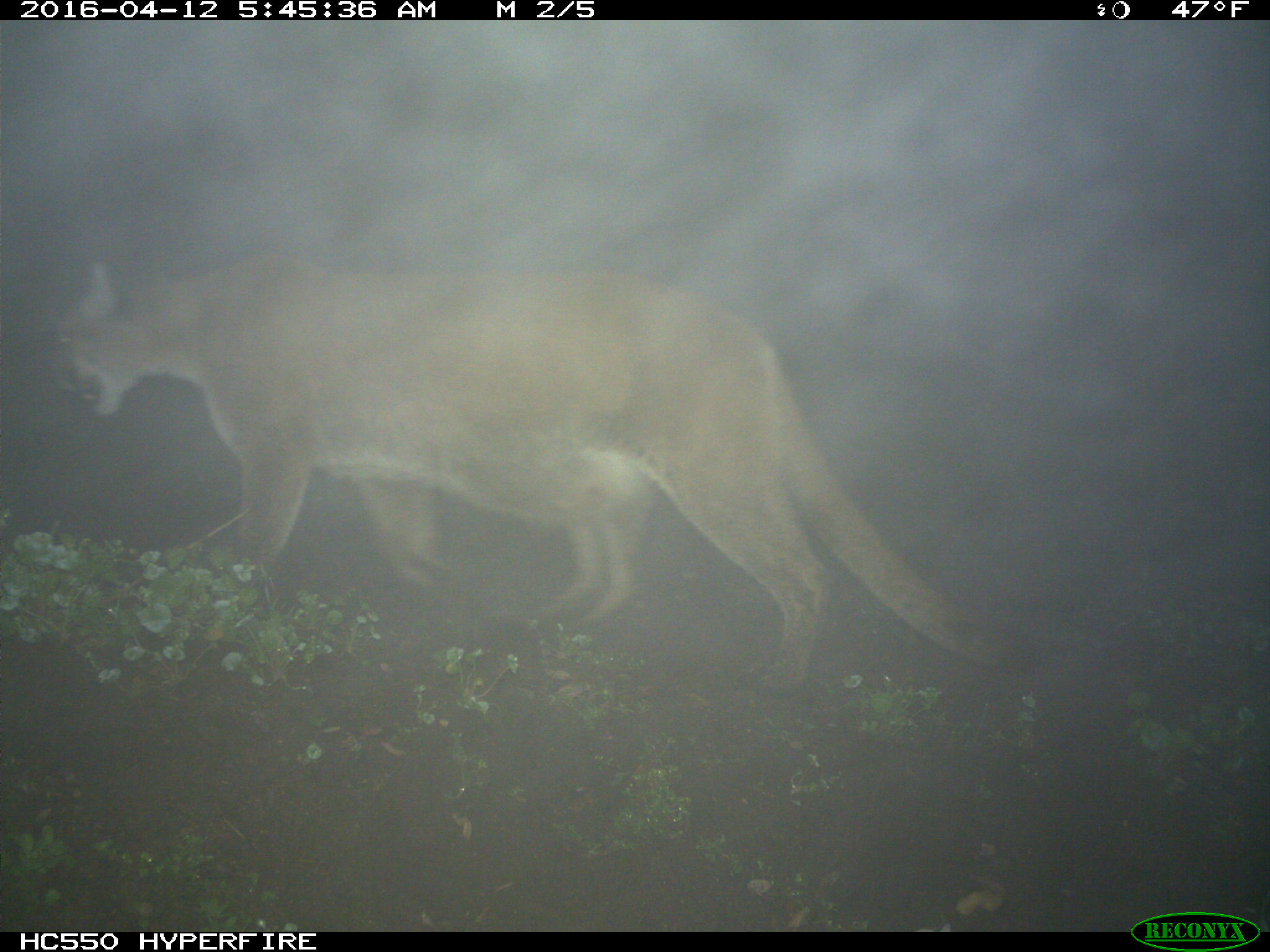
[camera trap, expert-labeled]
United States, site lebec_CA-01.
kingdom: Animalia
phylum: Chordata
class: Mammalia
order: Carnivora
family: Felidae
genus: Puma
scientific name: Puma concolor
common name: mountain lion